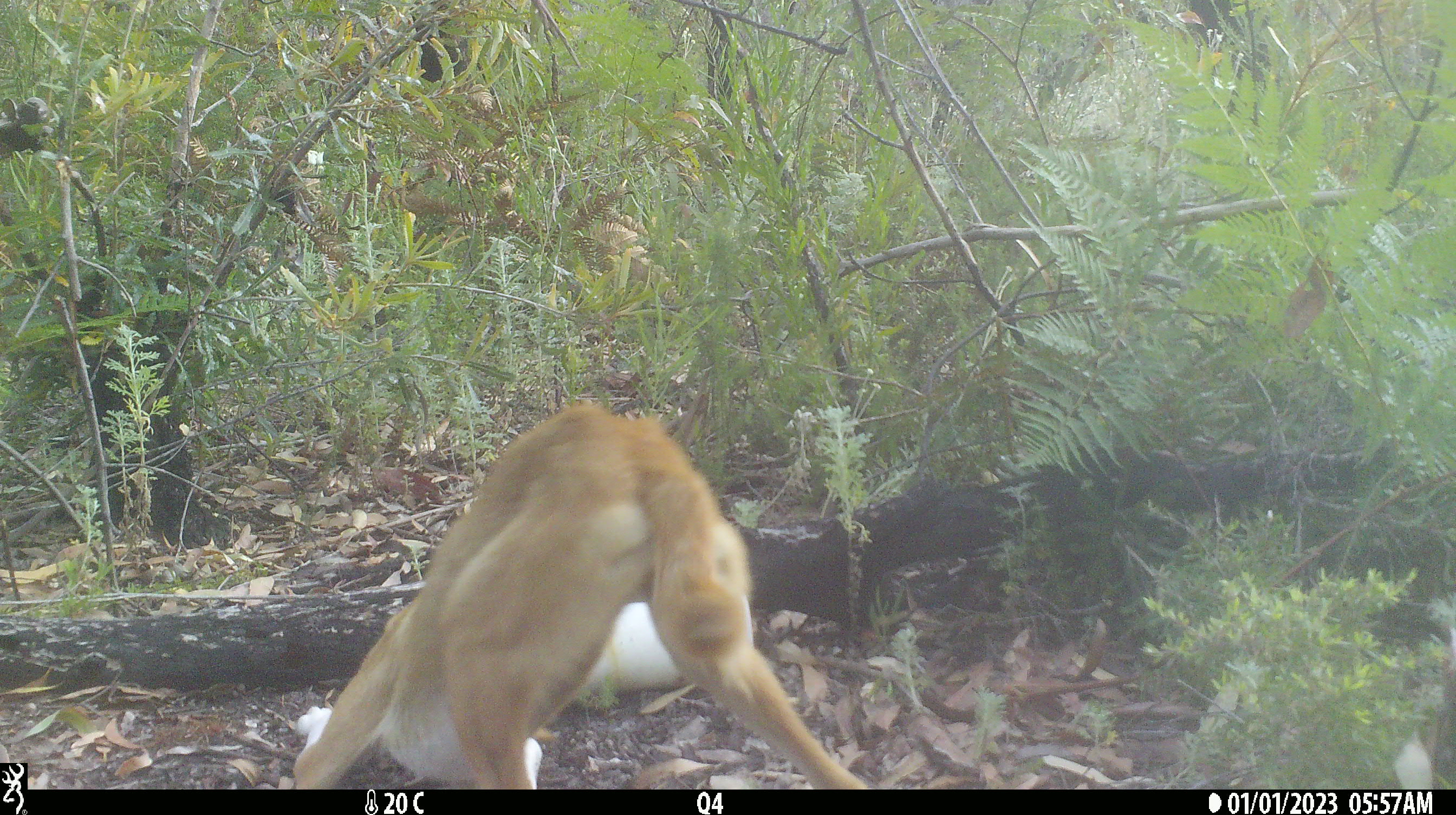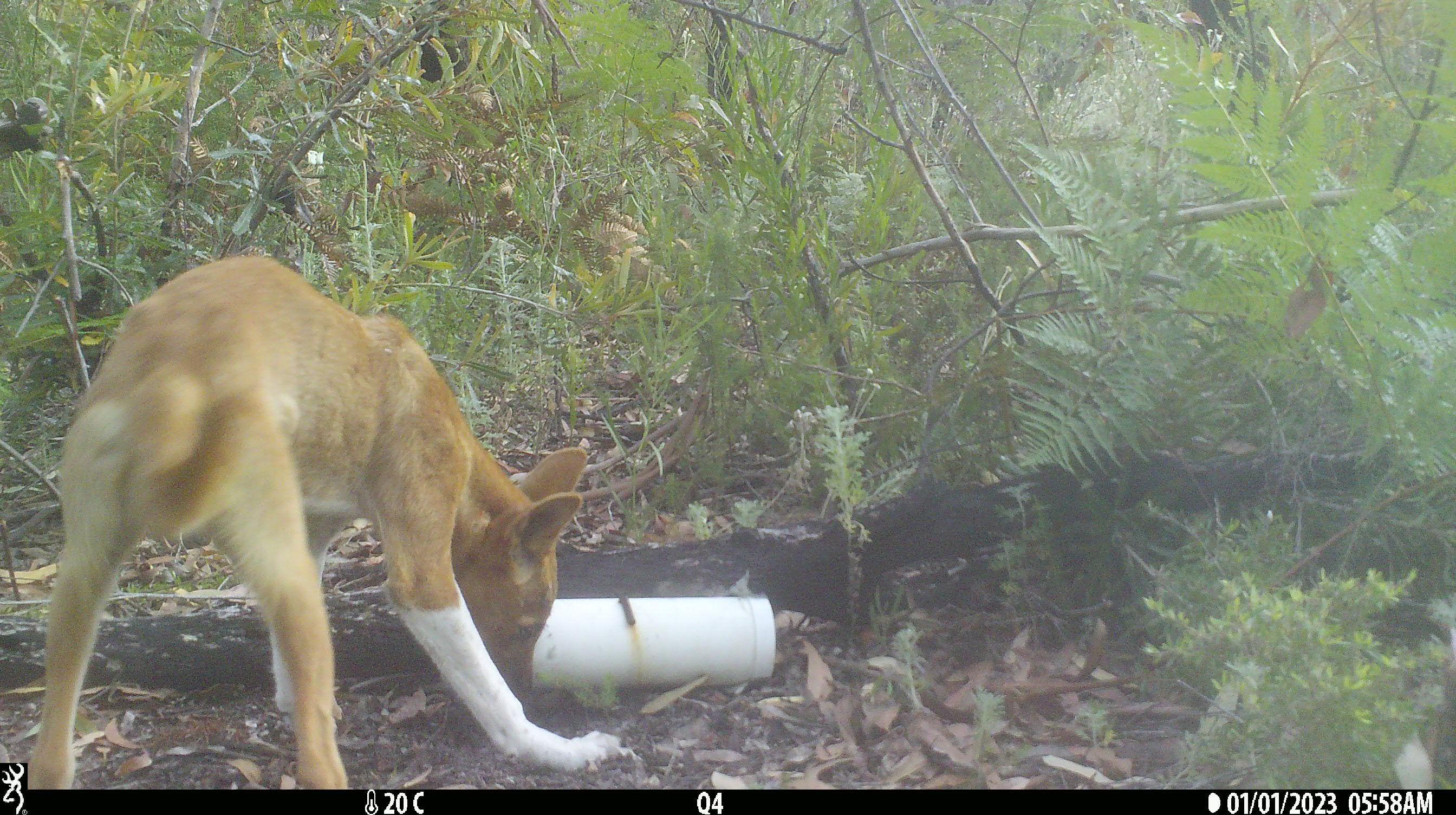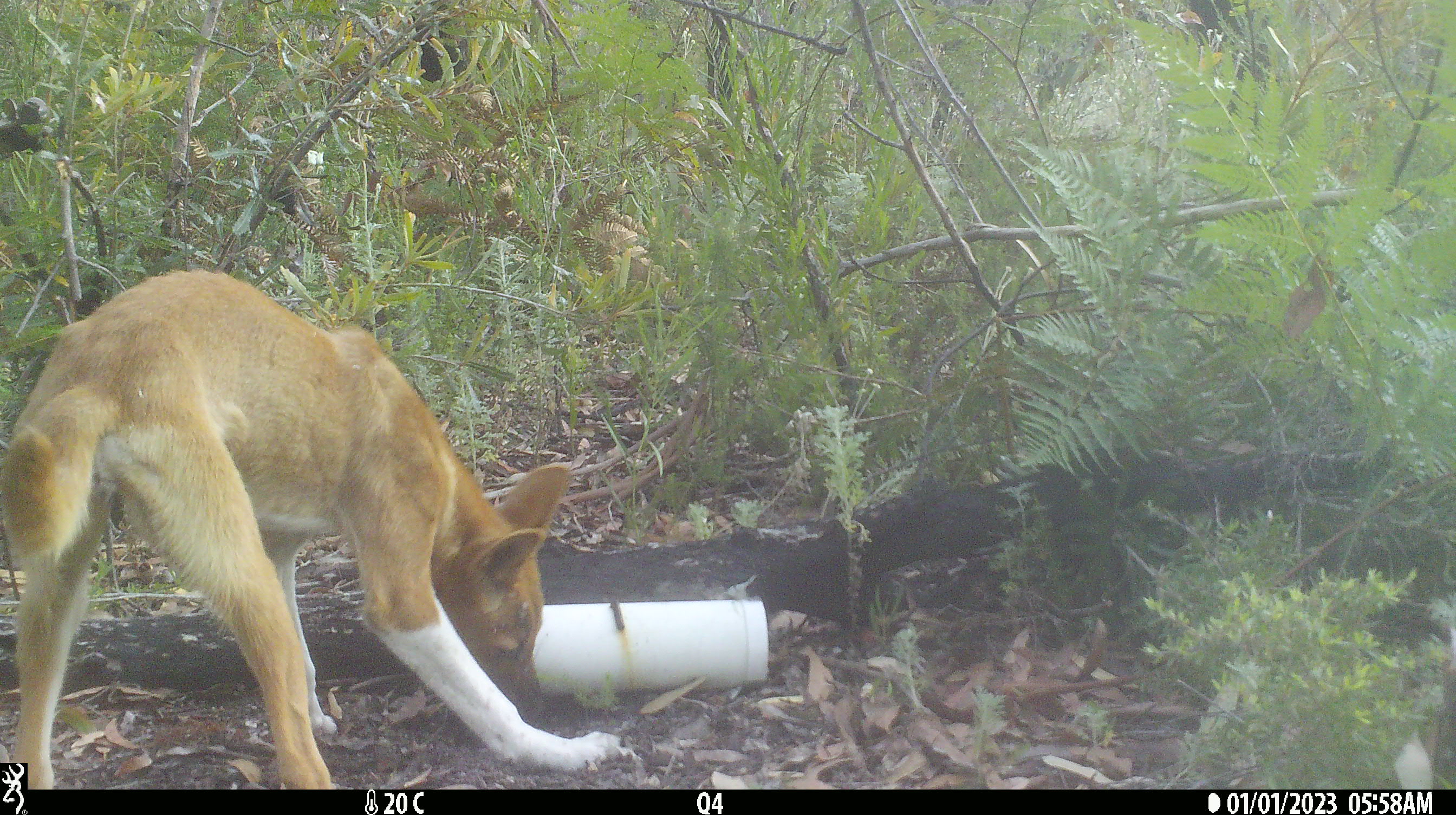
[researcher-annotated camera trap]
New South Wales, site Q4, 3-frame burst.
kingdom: Animalia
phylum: Chordata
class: Mammalia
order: Carnivora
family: Canidae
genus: Canis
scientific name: Canis familiaris dingo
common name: dingo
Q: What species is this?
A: Dingo (Canis familiaris dingo).